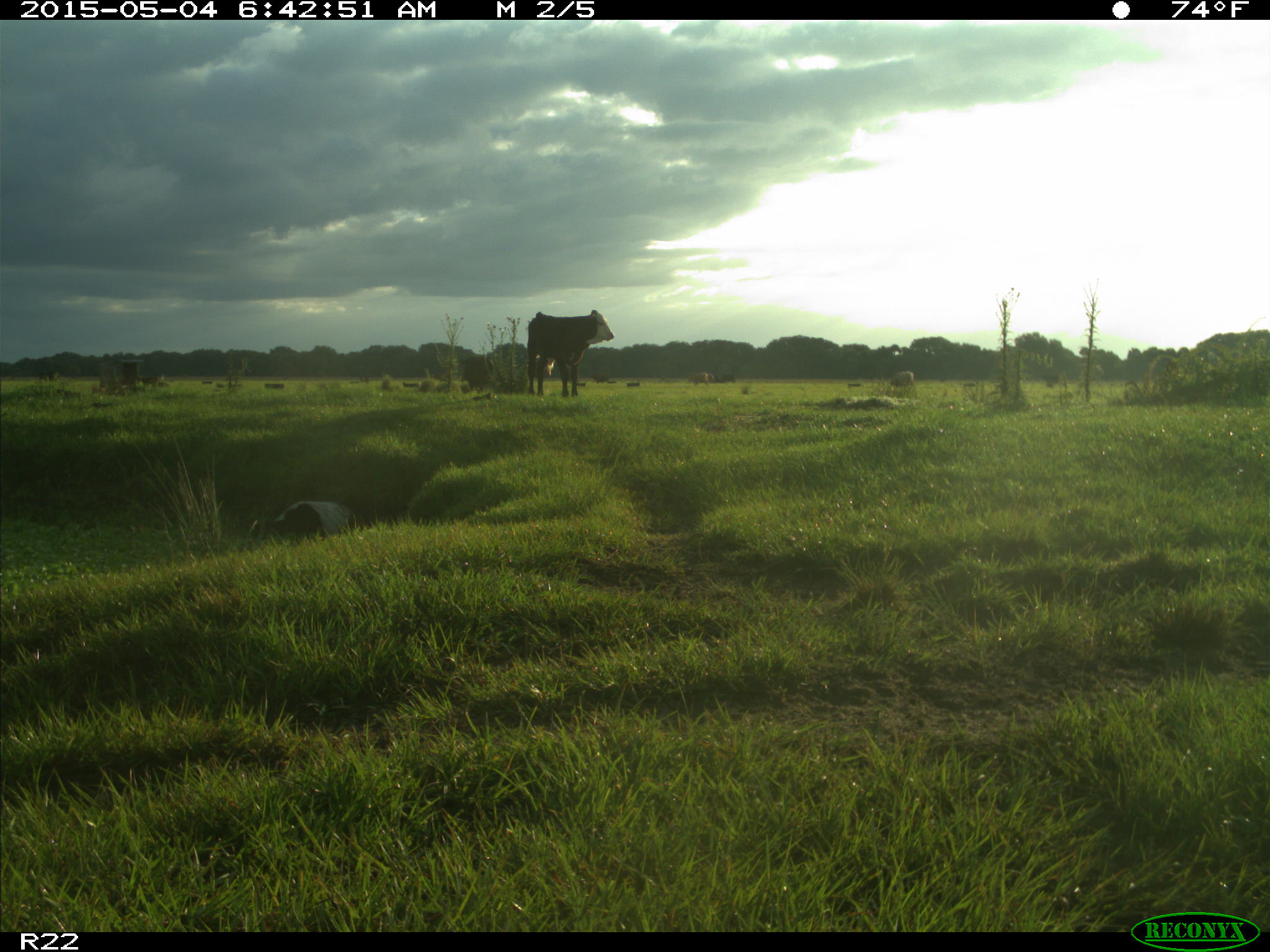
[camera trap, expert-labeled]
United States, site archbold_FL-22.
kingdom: Animalia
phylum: Chordata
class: Mammalia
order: Artiodactyla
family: Bovidae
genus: Bos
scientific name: Bos taurus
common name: domestic cow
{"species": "Bos taurus (domestic cow)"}